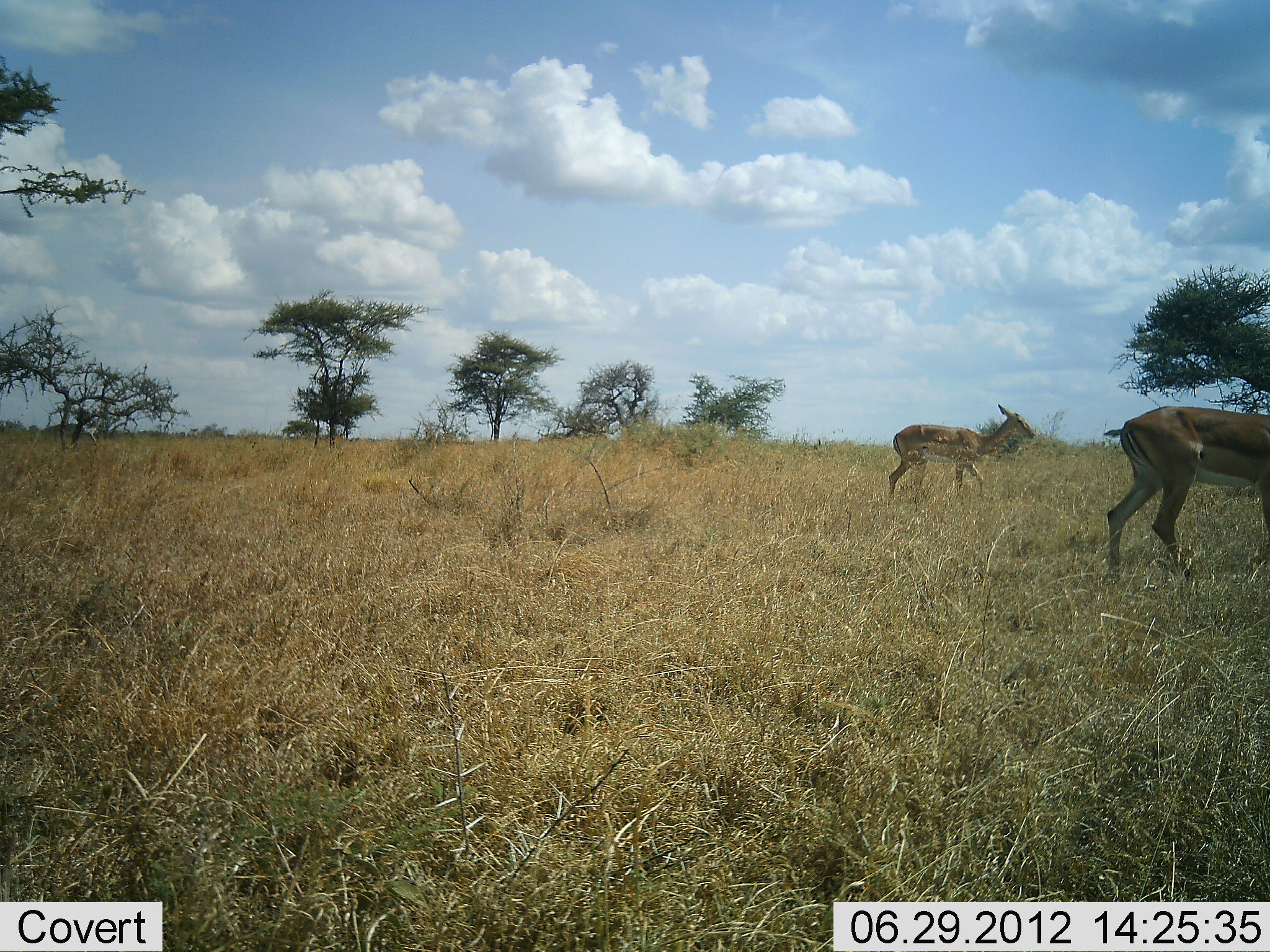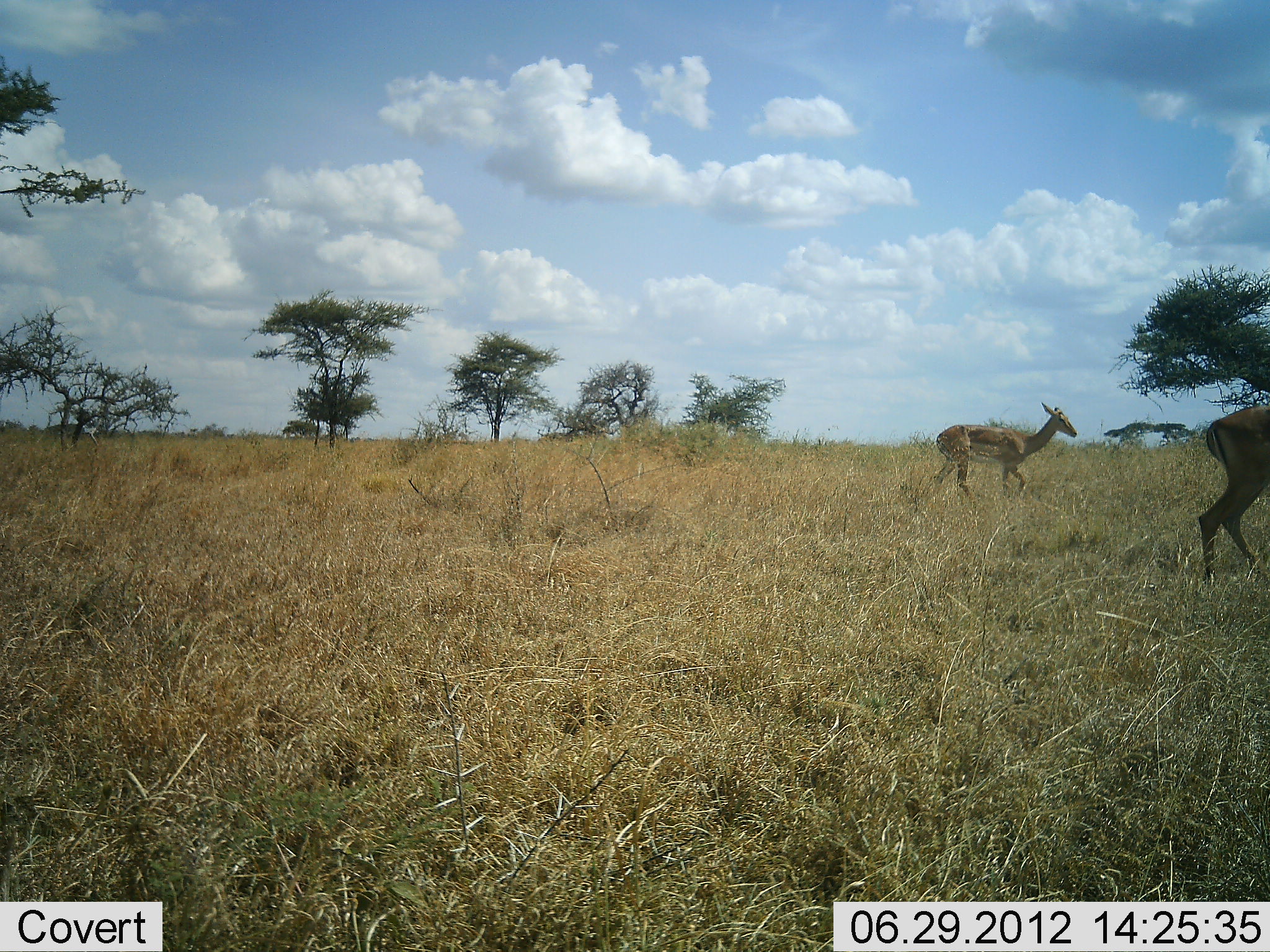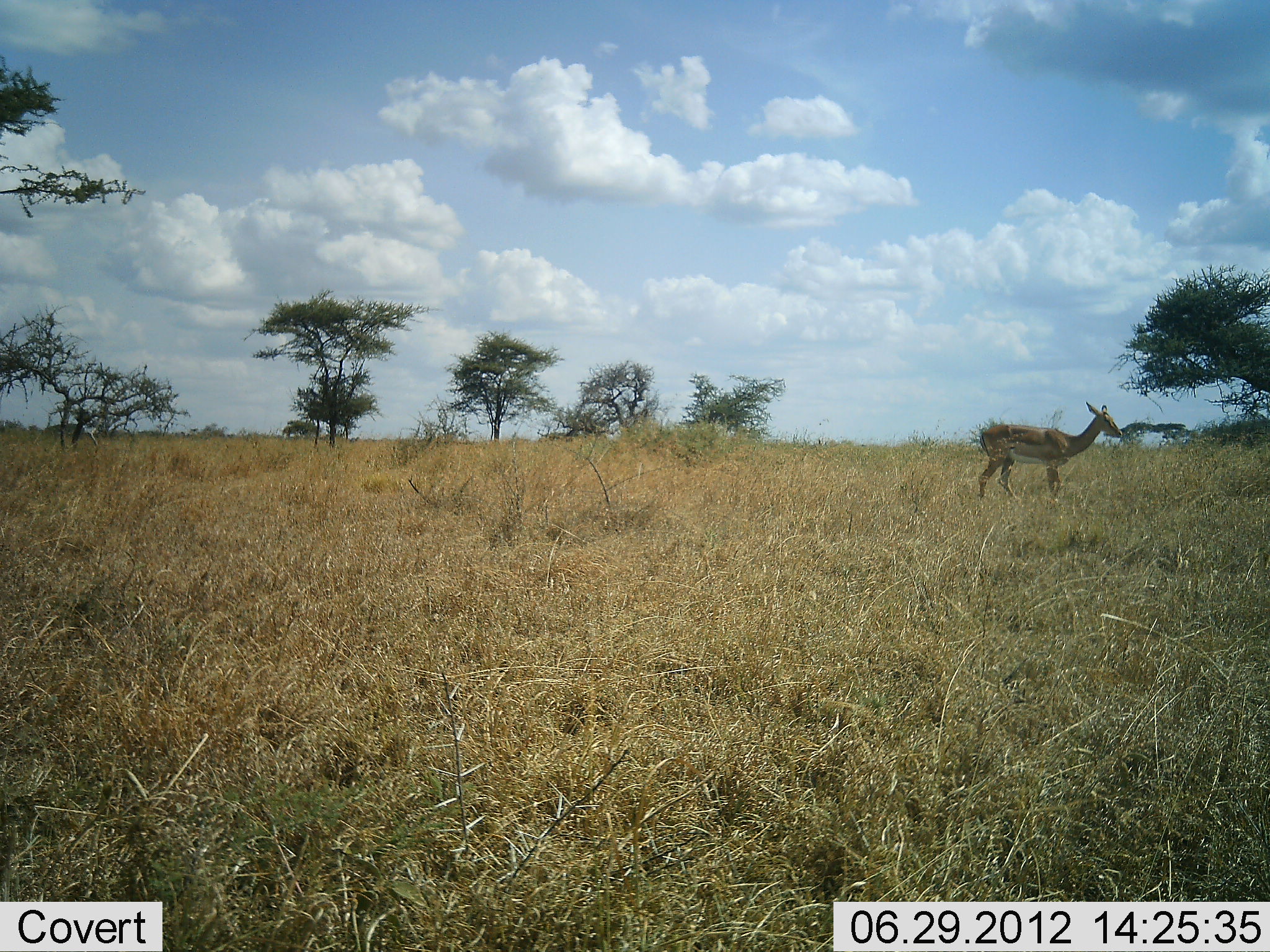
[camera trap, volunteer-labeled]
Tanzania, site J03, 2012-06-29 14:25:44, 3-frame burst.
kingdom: Animalia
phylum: Chordata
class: Mammalia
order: Artiodactyla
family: Bovidae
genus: Aepyceros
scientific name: Aepyceros melampus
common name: impala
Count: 2.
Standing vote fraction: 0%.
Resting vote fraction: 0%.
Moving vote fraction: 100%.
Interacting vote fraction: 0%.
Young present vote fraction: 0%.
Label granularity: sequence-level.